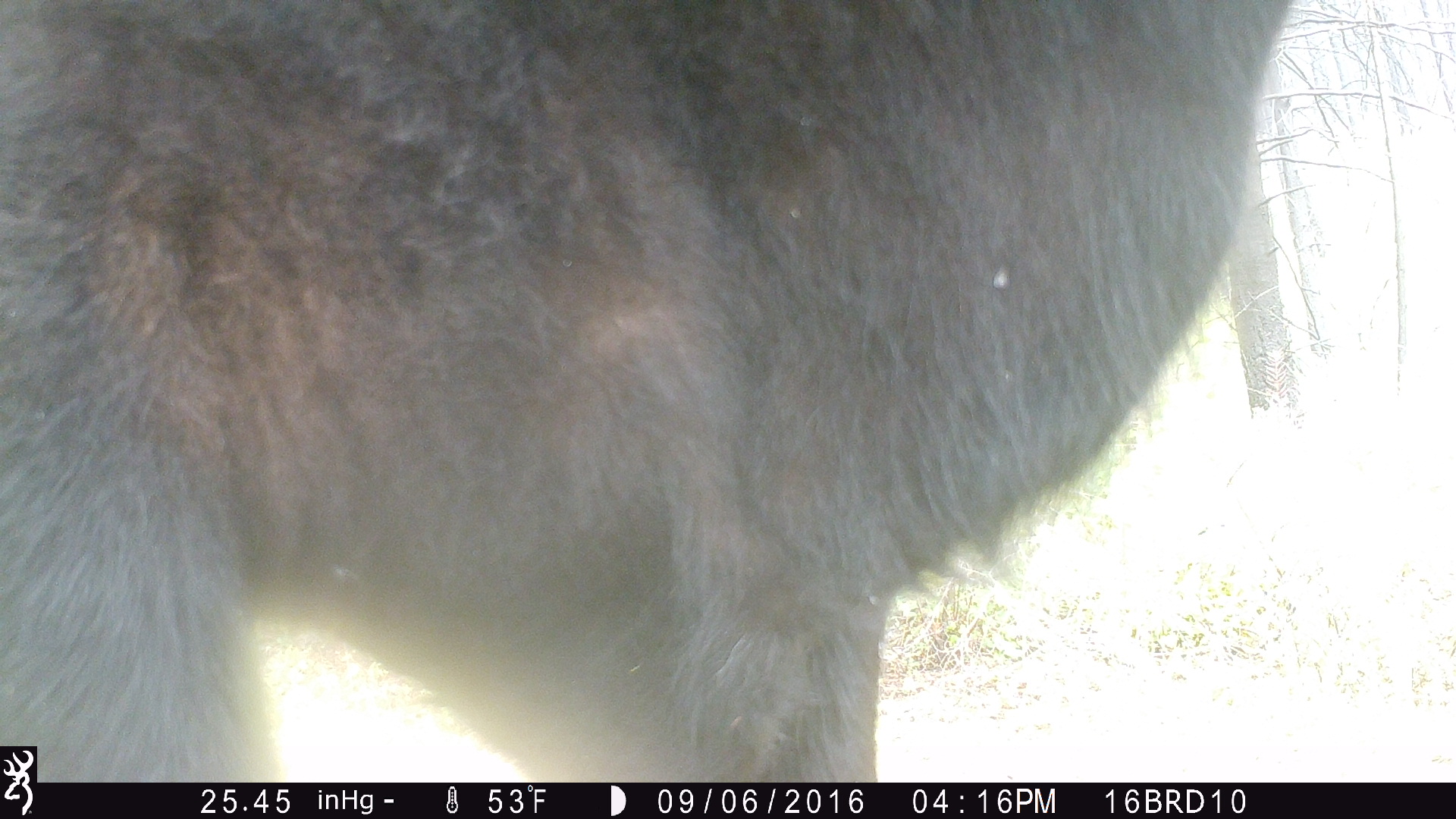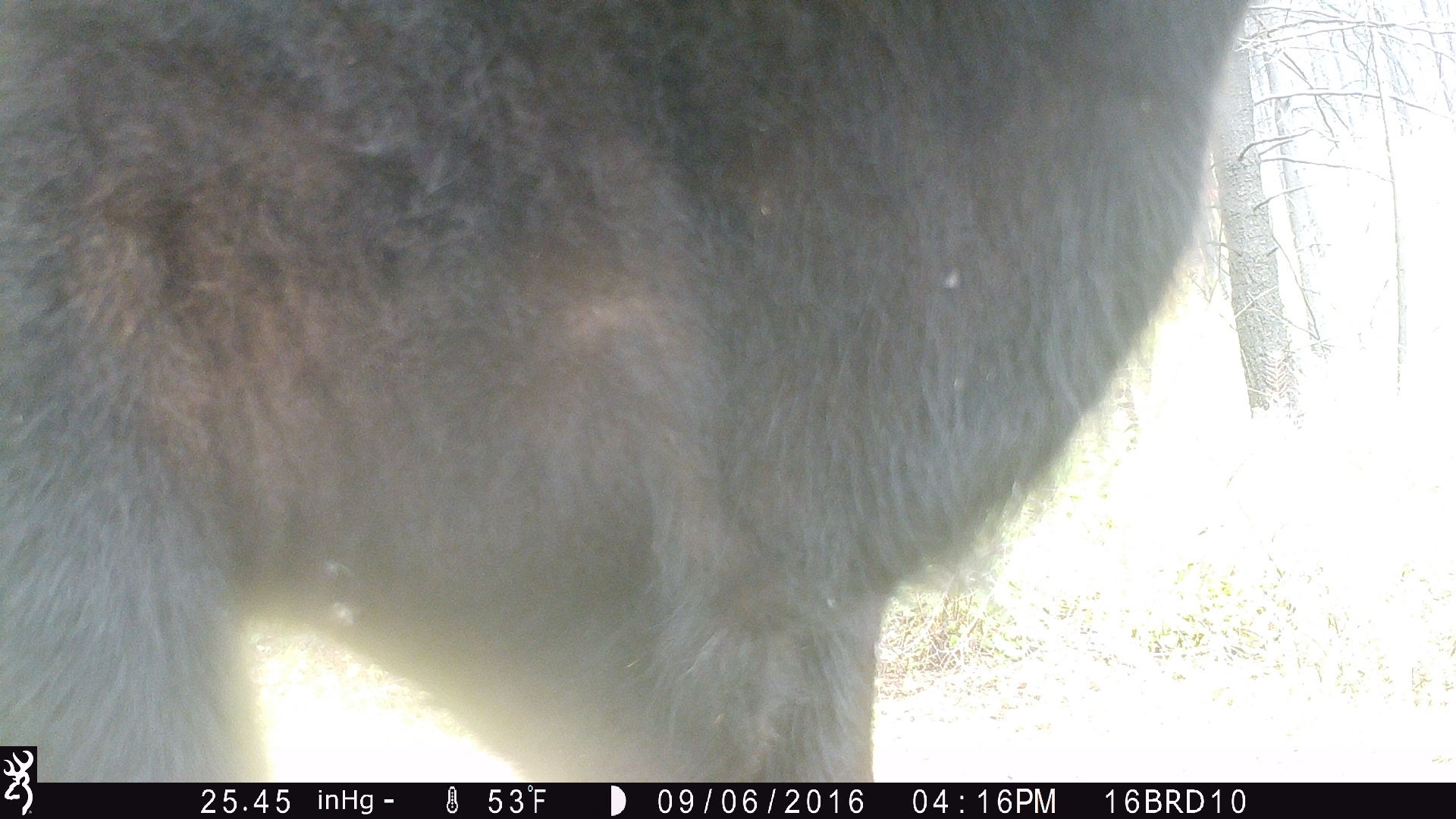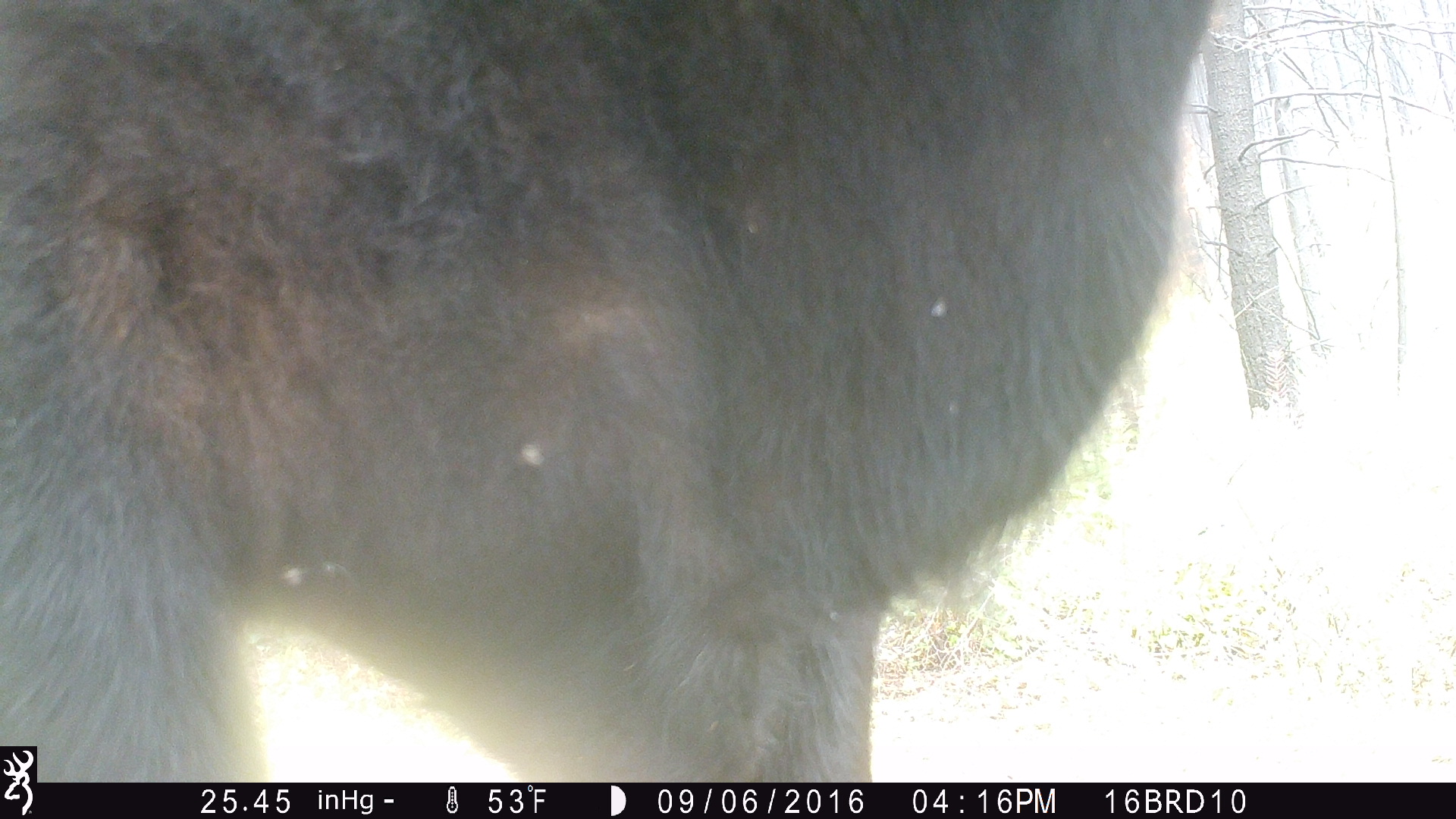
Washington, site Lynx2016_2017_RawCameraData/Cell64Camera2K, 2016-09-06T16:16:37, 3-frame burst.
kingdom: Animalia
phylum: Chordata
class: Mammalia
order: Artiodactyla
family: Bovidae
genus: Bos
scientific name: Bos taurus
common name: domestic cattle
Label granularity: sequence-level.